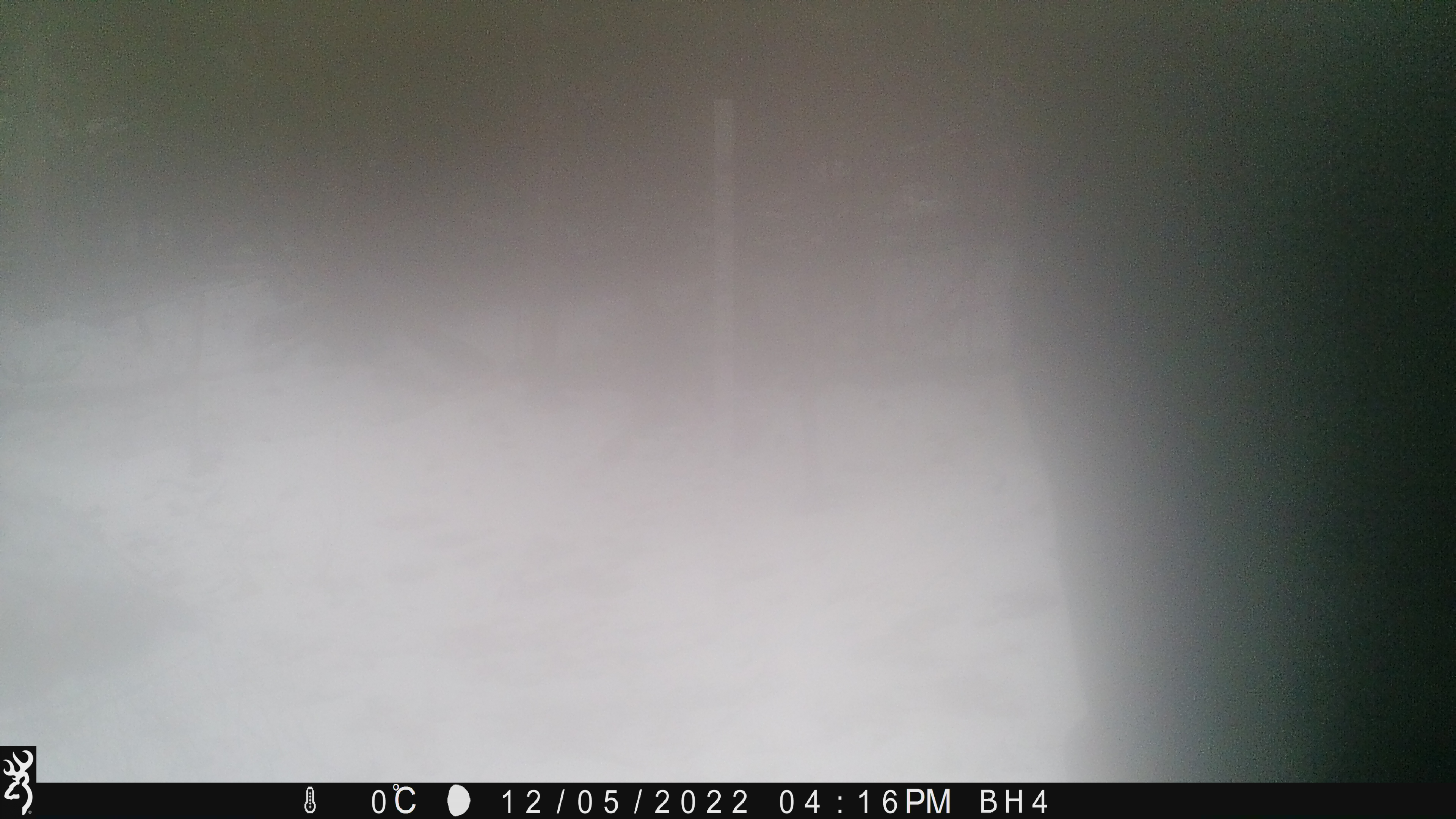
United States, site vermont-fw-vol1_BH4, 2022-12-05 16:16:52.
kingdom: Animalia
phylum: Chordata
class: Mammalia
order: Artiodactyla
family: Cervidae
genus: Alces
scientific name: Alces alces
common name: moose